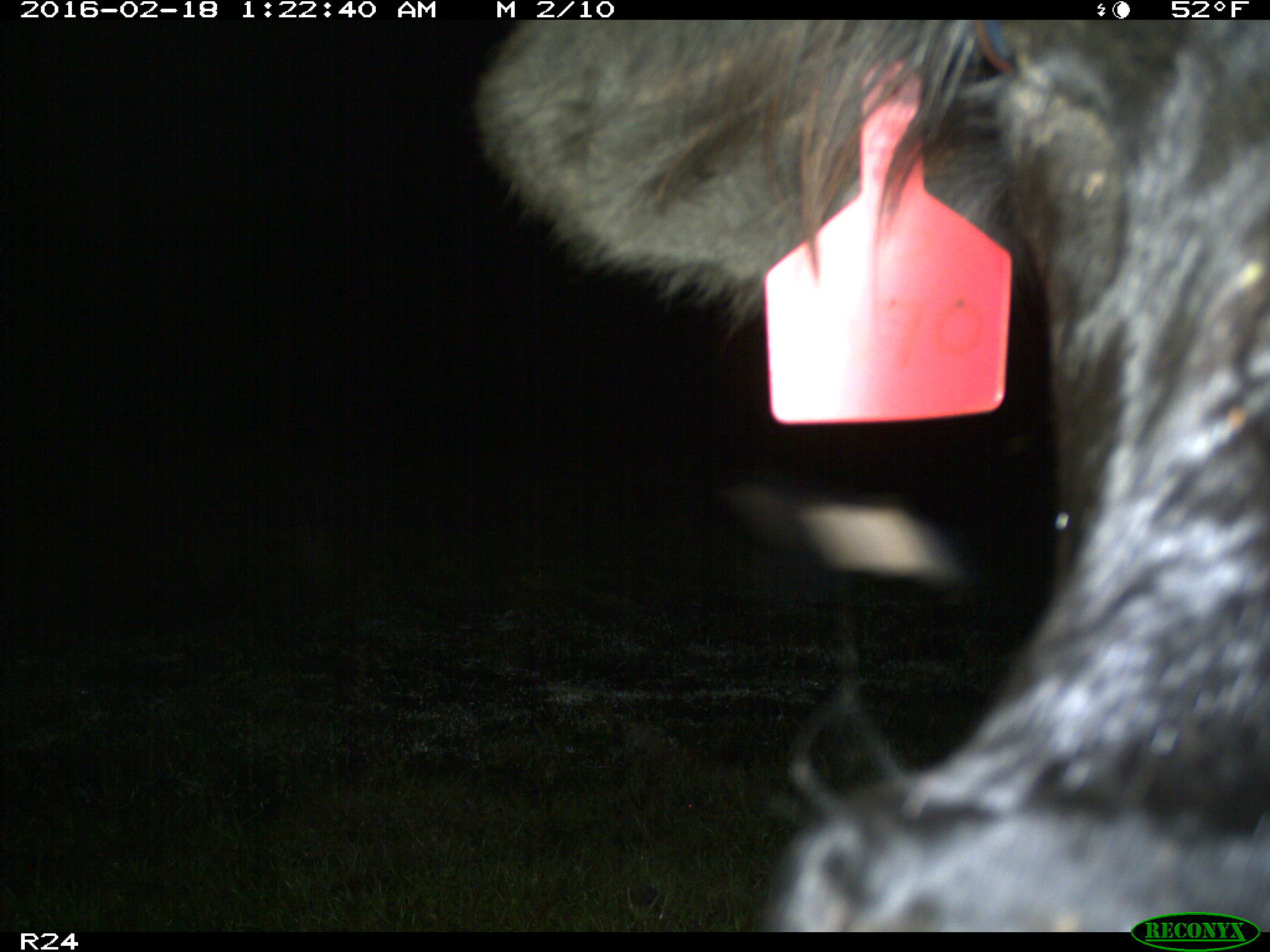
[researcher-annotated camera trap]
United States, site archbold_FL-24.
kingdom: Animalia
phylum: Chordata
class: Mammalia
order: Artiodactyla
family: Bovidae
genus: Bos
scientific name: Bos taurus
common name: domestic cow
Bos taurus (domestic cow).